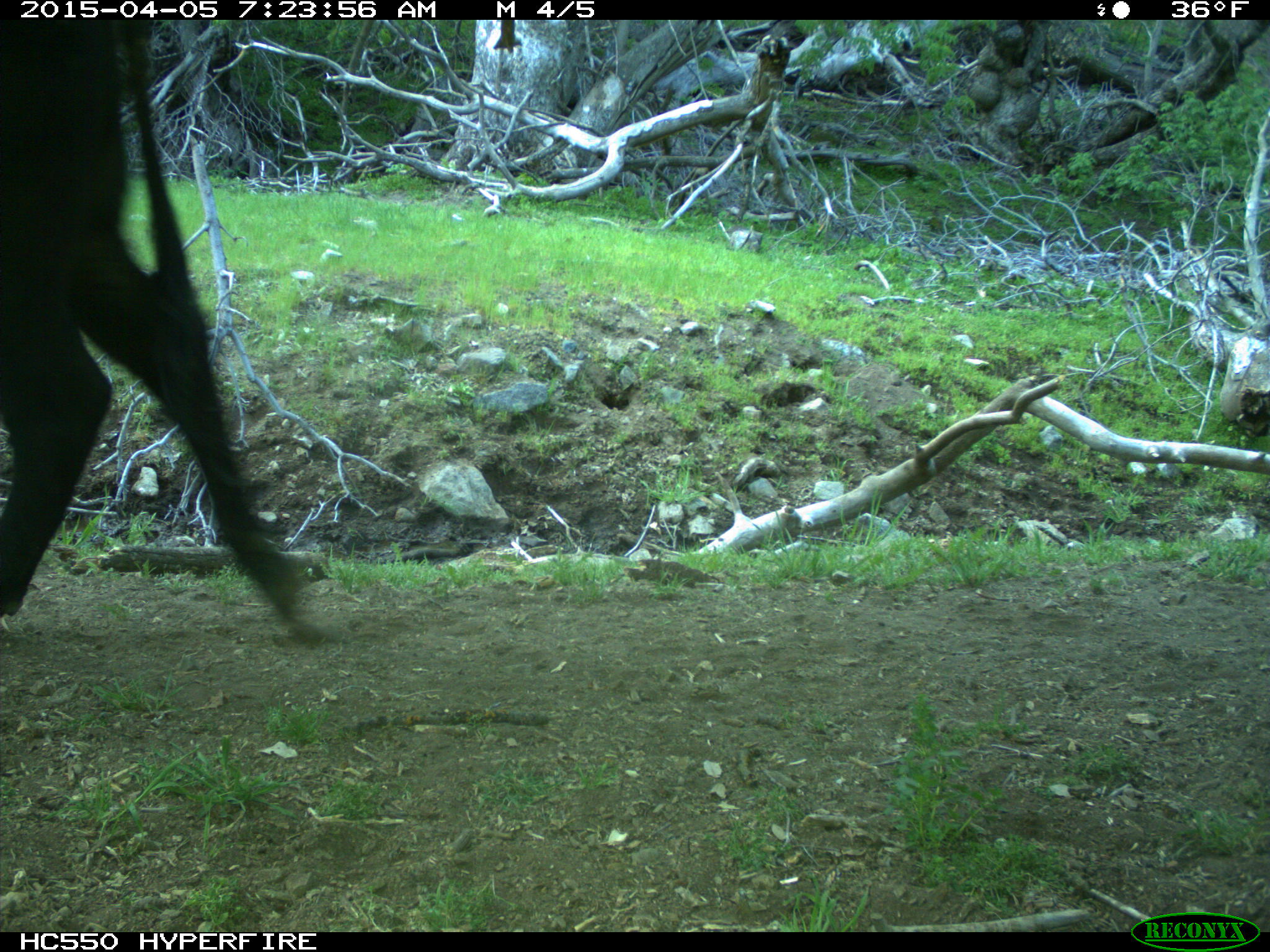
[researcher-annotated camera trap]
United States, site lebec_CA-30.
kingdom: Animalia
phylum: Chordata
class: Mammalia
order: Artiodactyla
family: Bovidae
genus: Bos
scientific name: Bos taurus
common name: domestic cow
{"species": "Bos taurus (domestic cow)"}